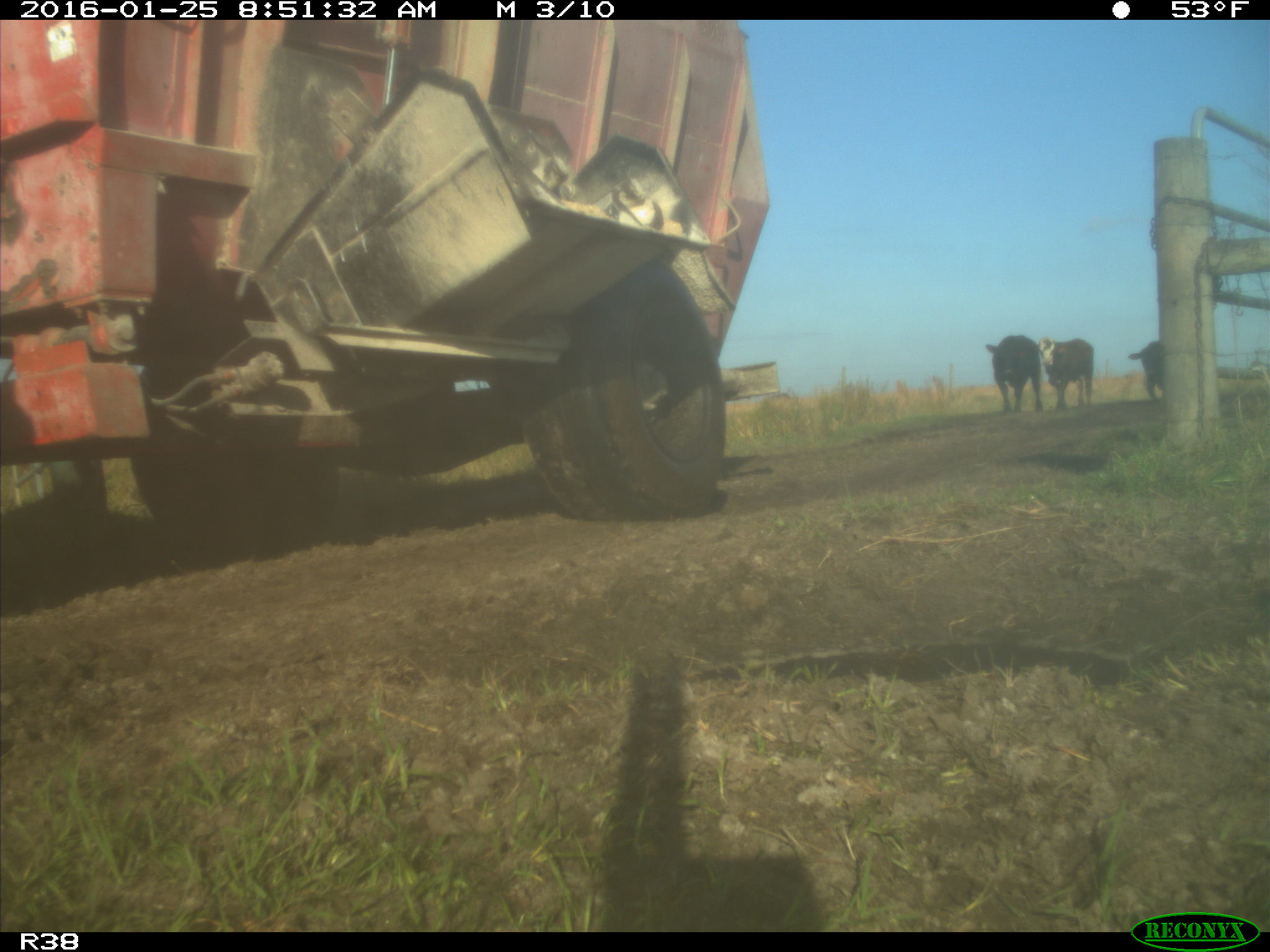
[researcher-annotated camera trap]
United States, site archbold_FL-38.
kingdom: Animalia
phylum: Chordata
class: Mammalia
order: Artiodactyla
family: Bovidae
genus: Bos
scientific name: Bos taurus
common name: domestic cow